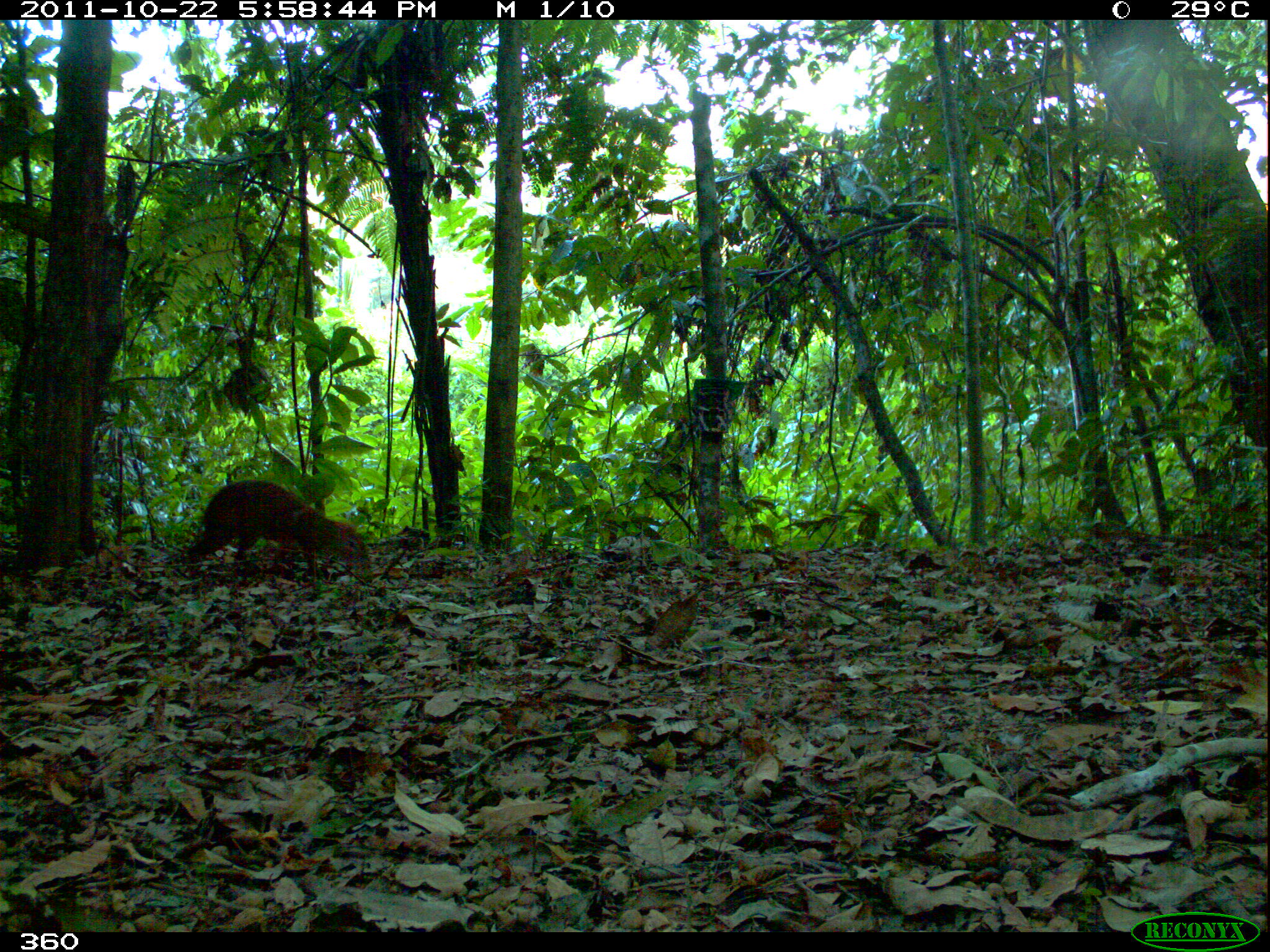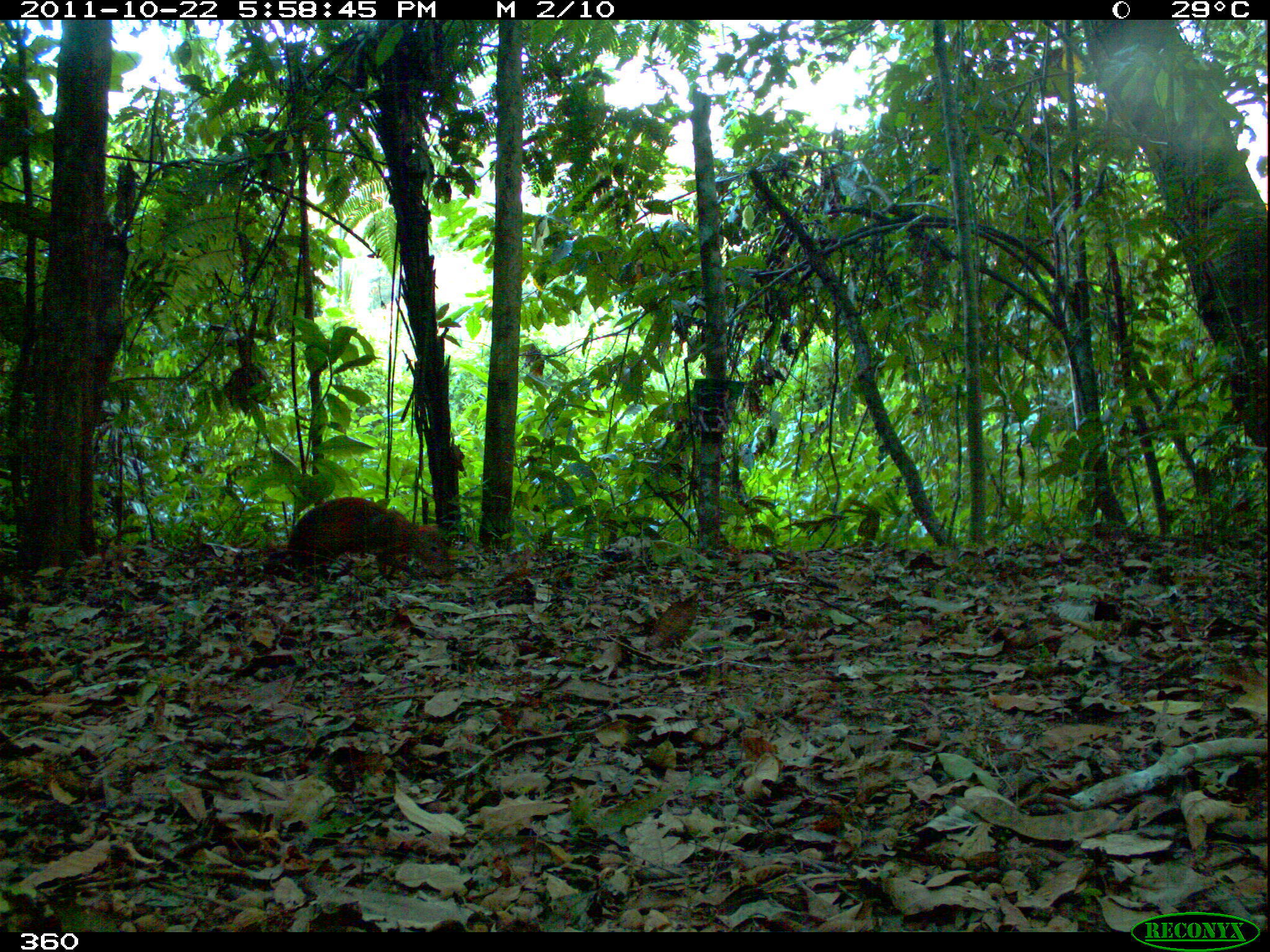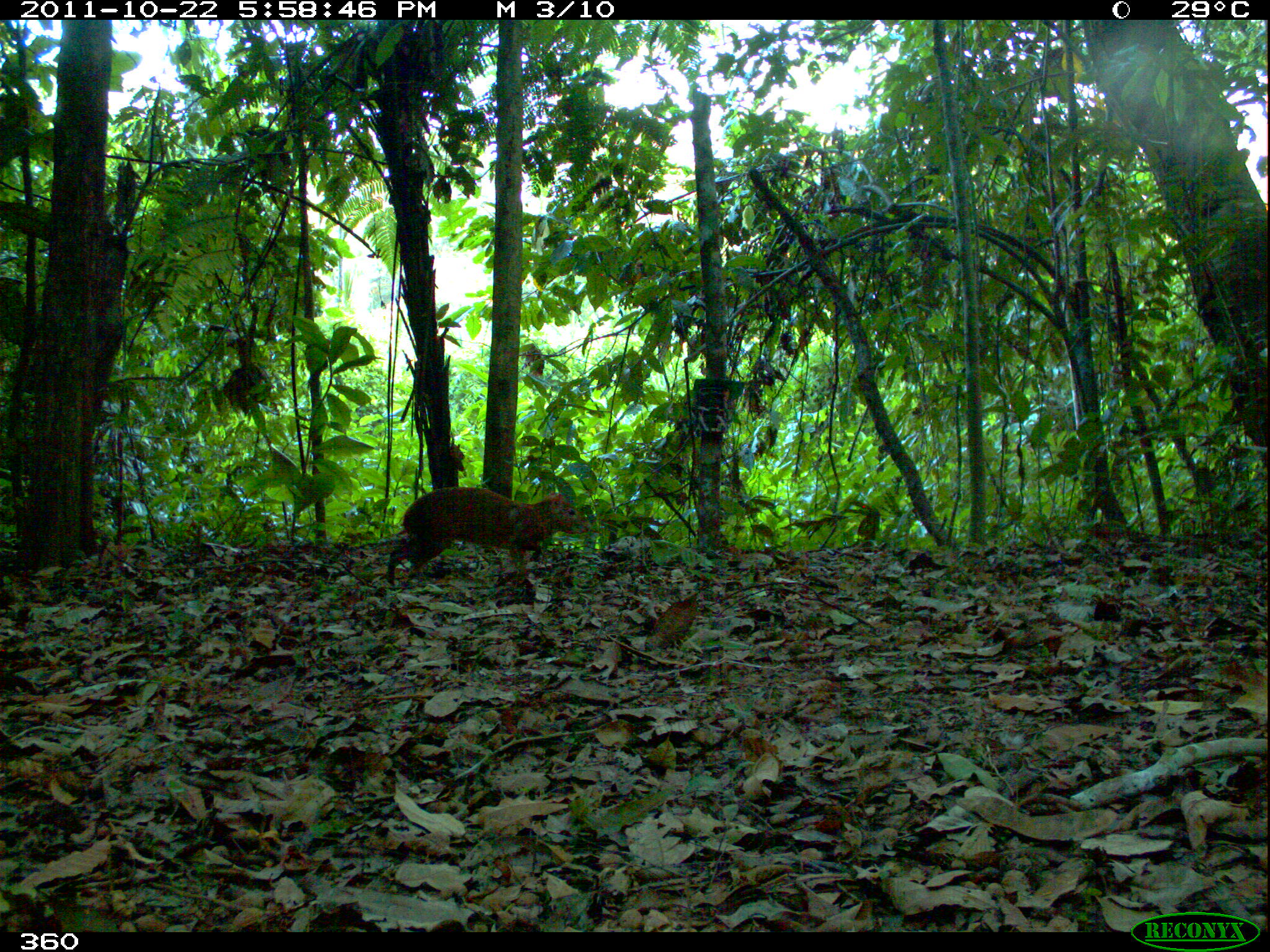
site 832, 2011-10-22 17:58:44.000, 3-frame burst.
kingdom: Animalia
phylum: Chordata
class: Mammalia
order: Rodentia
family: Dasyproctidae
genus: Dasyprocta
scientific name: Dasyprocta punctata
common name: central american agouti